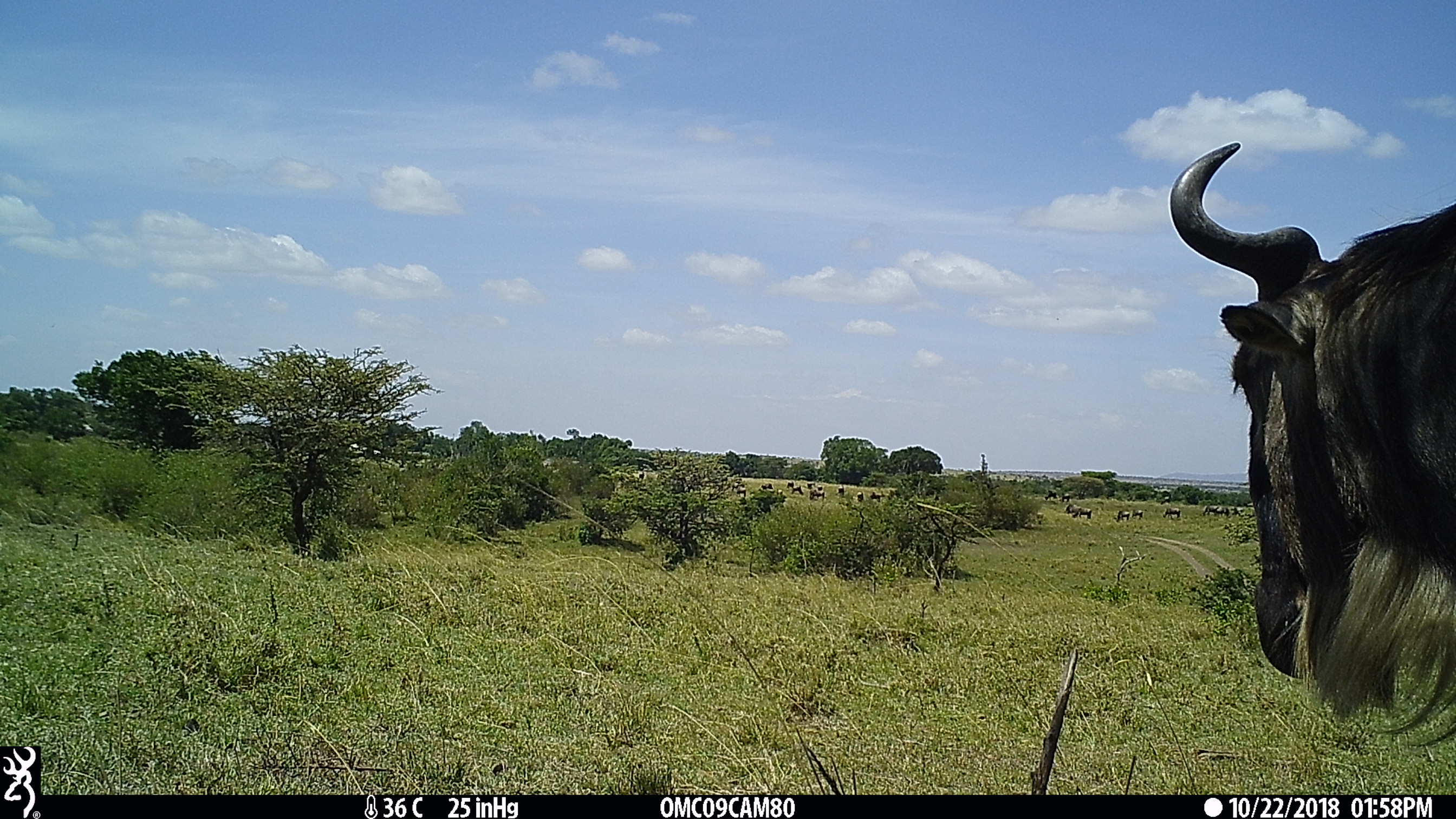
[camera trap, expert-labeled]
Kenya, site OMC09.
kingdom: Animalia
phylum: Chordata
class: Mammalia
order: Artiodactyla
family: Bovidae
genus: Connochaetes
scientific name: Connochaetes taurinus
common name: blue wildebeest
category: wildebeest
Wildebeest (blue wildebeest) (Connochaetes taurinus).